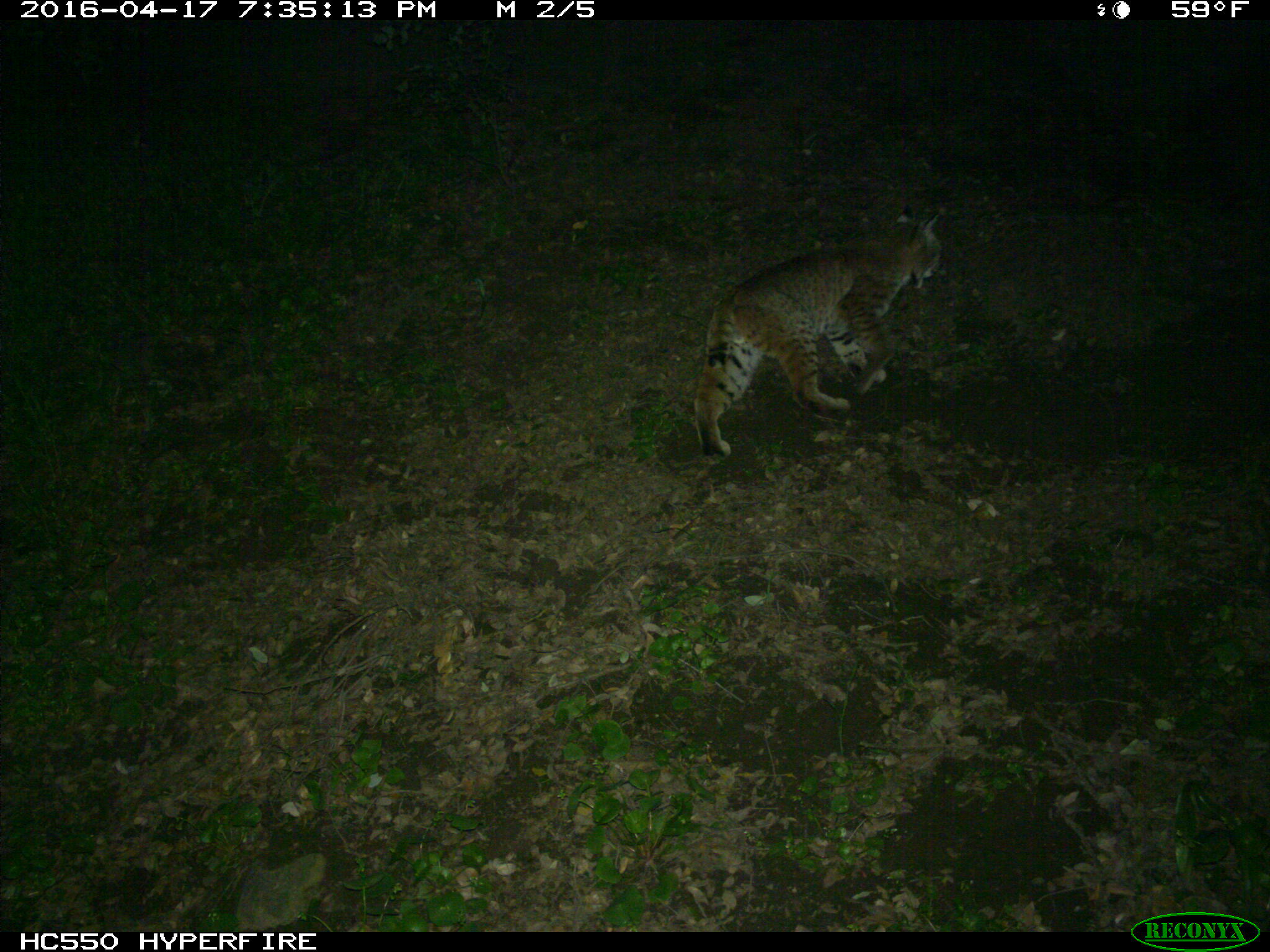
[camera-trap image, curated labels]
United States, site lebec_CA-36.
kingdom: Animalia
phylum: Chordata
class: Mammalia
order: Carnivora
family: Felidae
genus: Lynx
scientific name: Lynx rufus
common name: bobcat